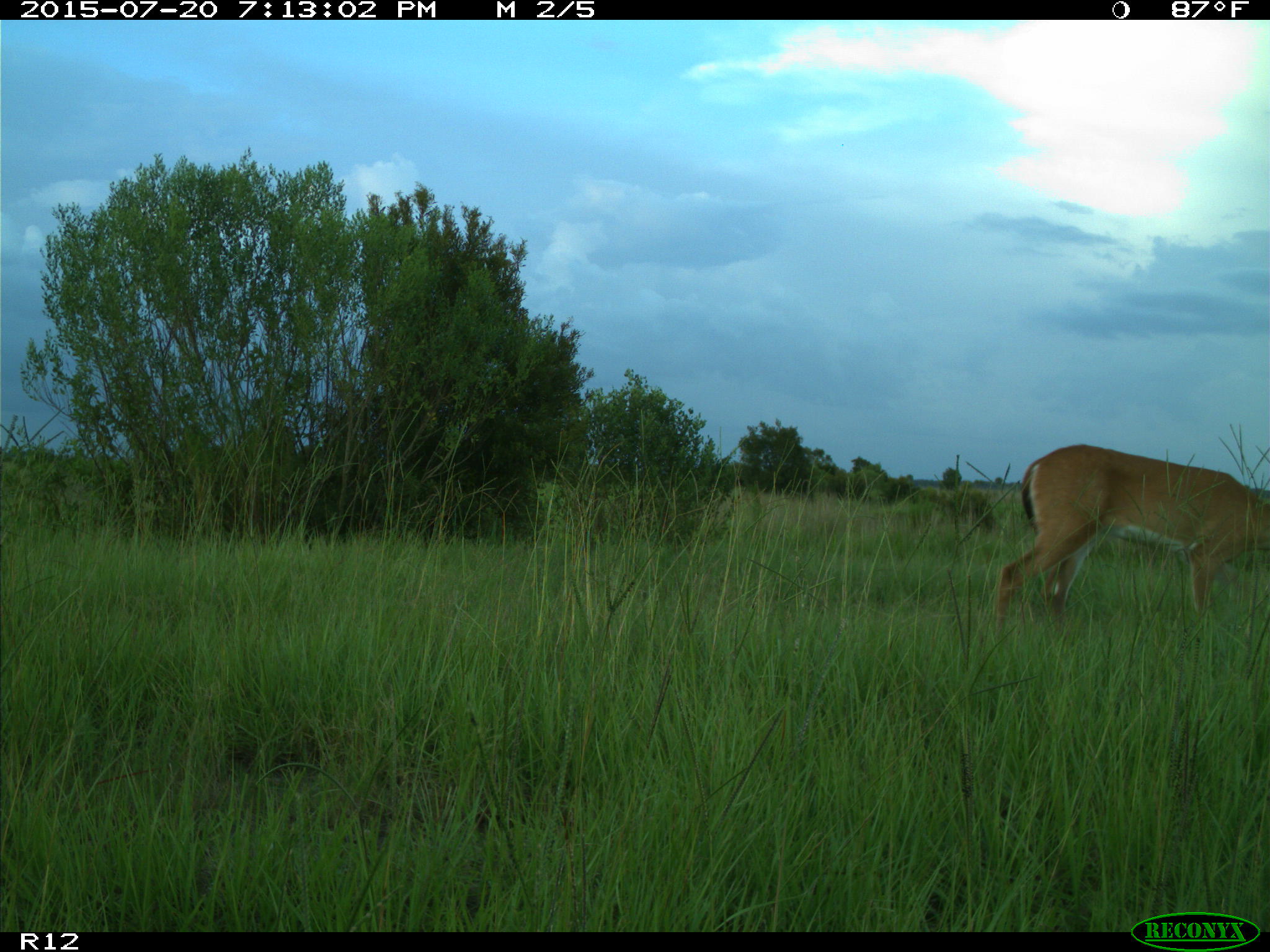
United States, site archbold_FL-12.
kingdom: Animalia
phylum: Chordata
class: Mammalia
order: Artiodactyla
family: Cervidae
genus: Odocoileus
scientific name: Odocoileus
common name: deer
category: unidentified deer